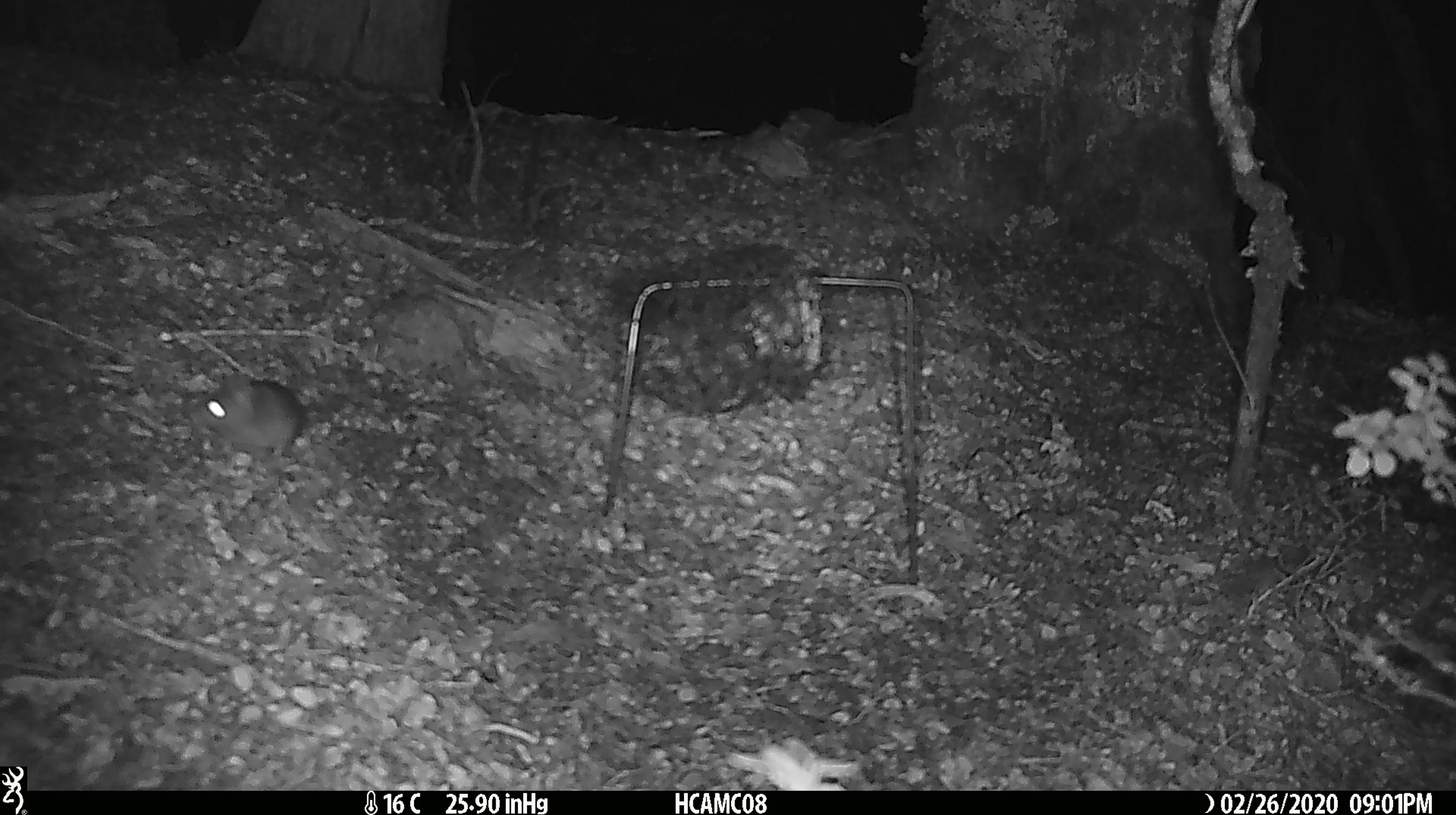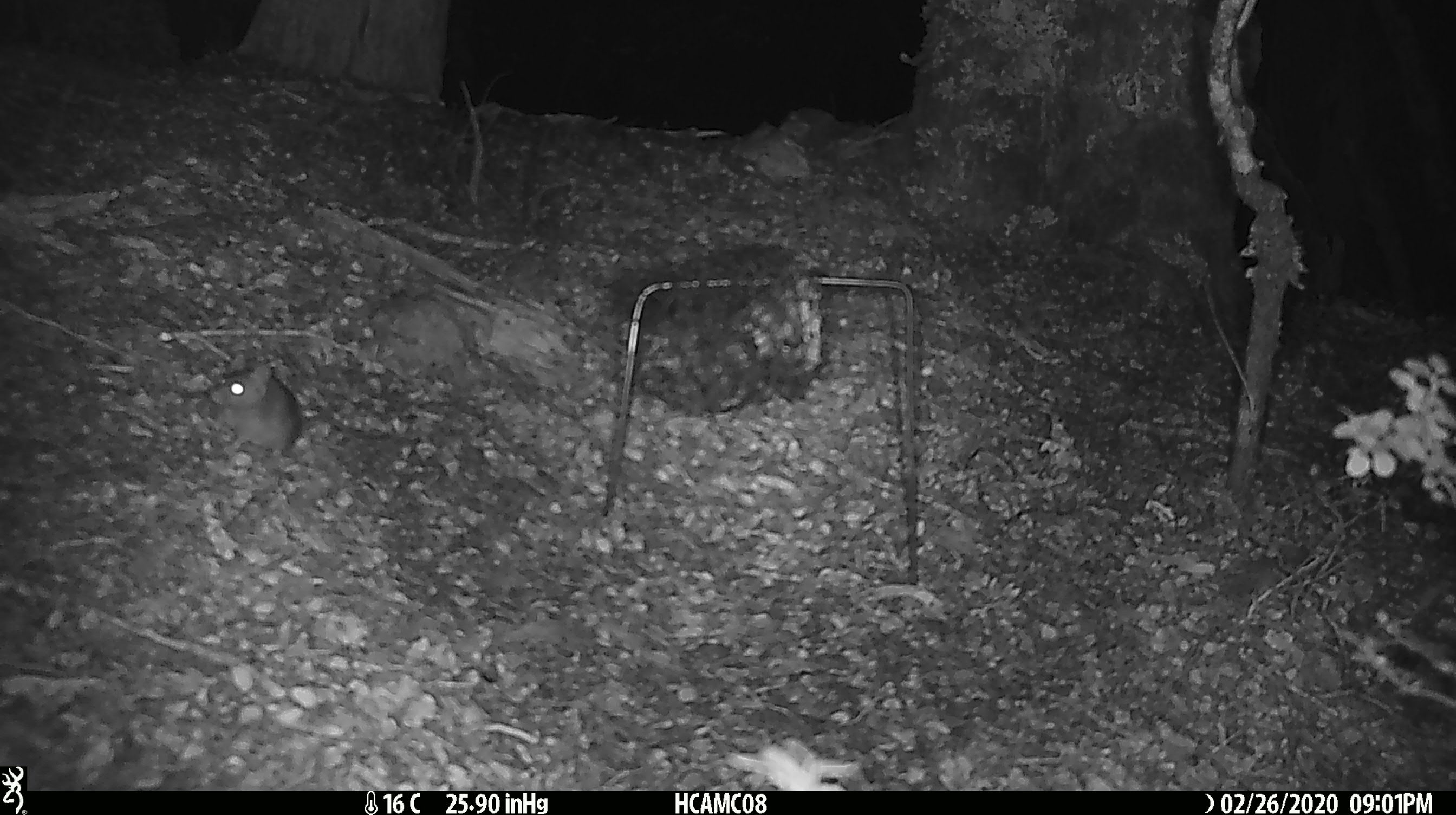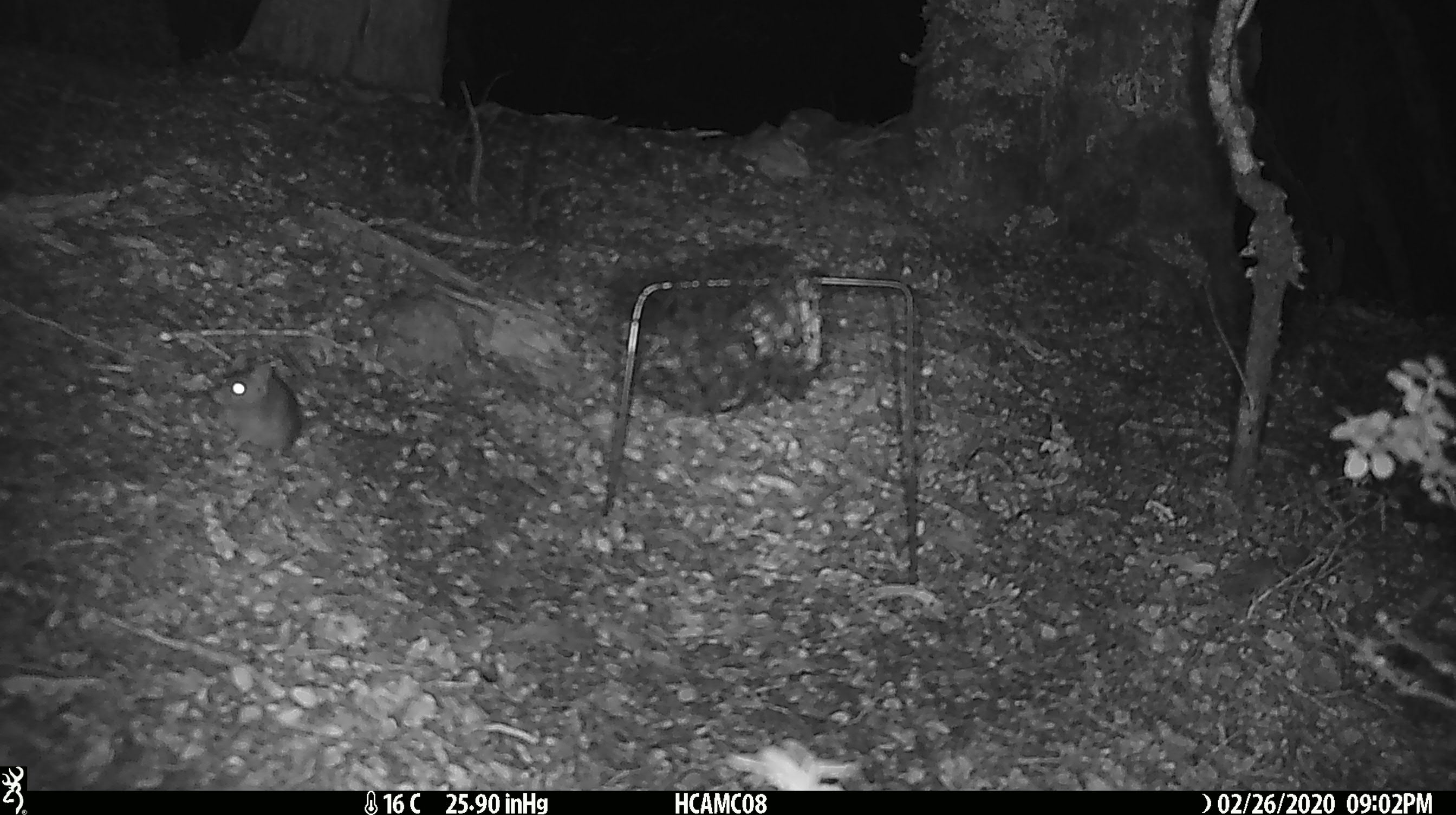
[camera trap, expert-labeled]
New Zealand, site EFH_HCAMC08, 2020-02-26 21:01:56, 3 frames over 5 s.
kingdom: Animalia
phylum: Chordata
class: Mammalia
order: Rodentia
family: Muridae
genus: Mus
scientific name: Mus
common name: mouse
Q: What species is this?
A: Mouse (Mus).